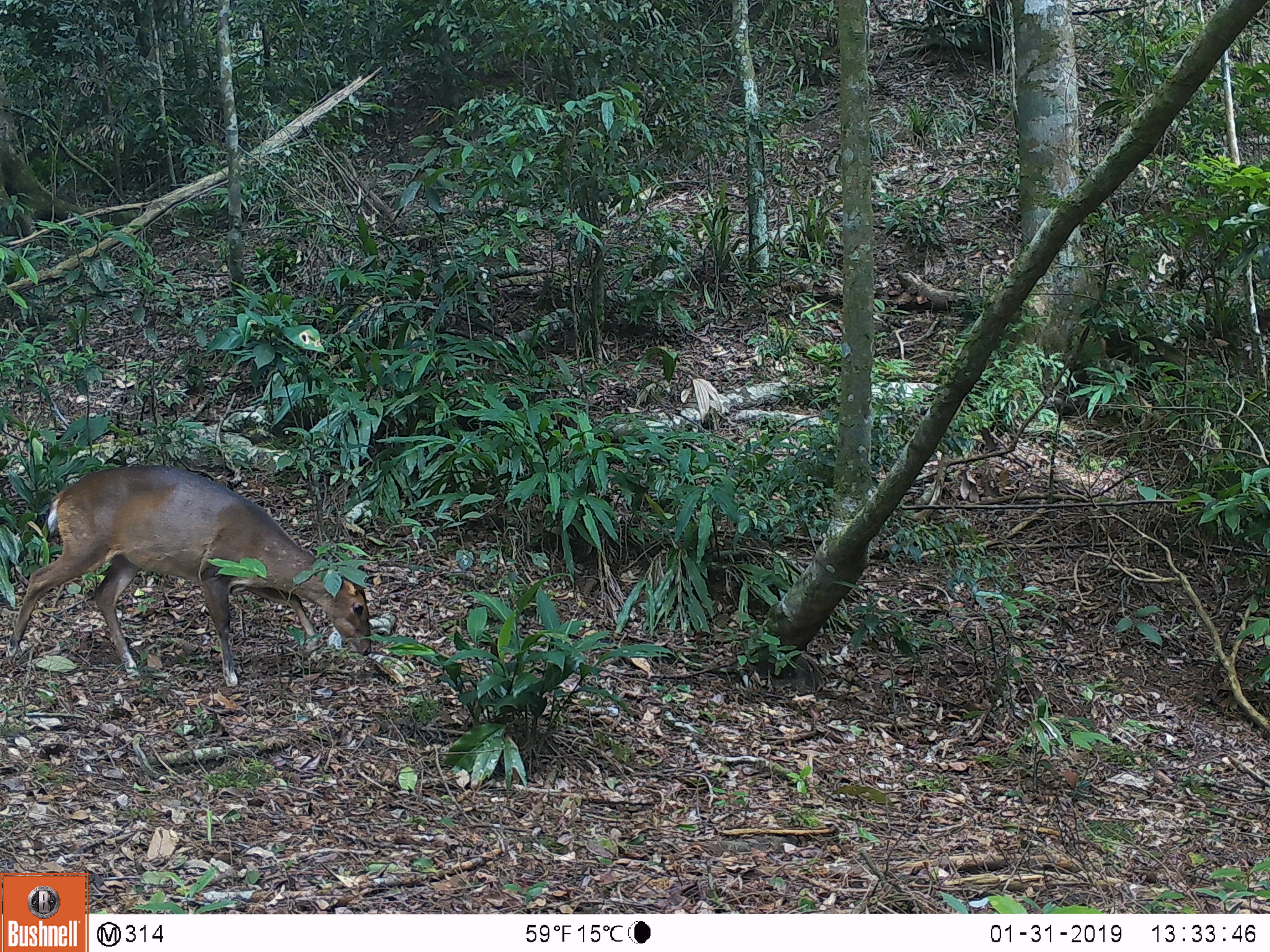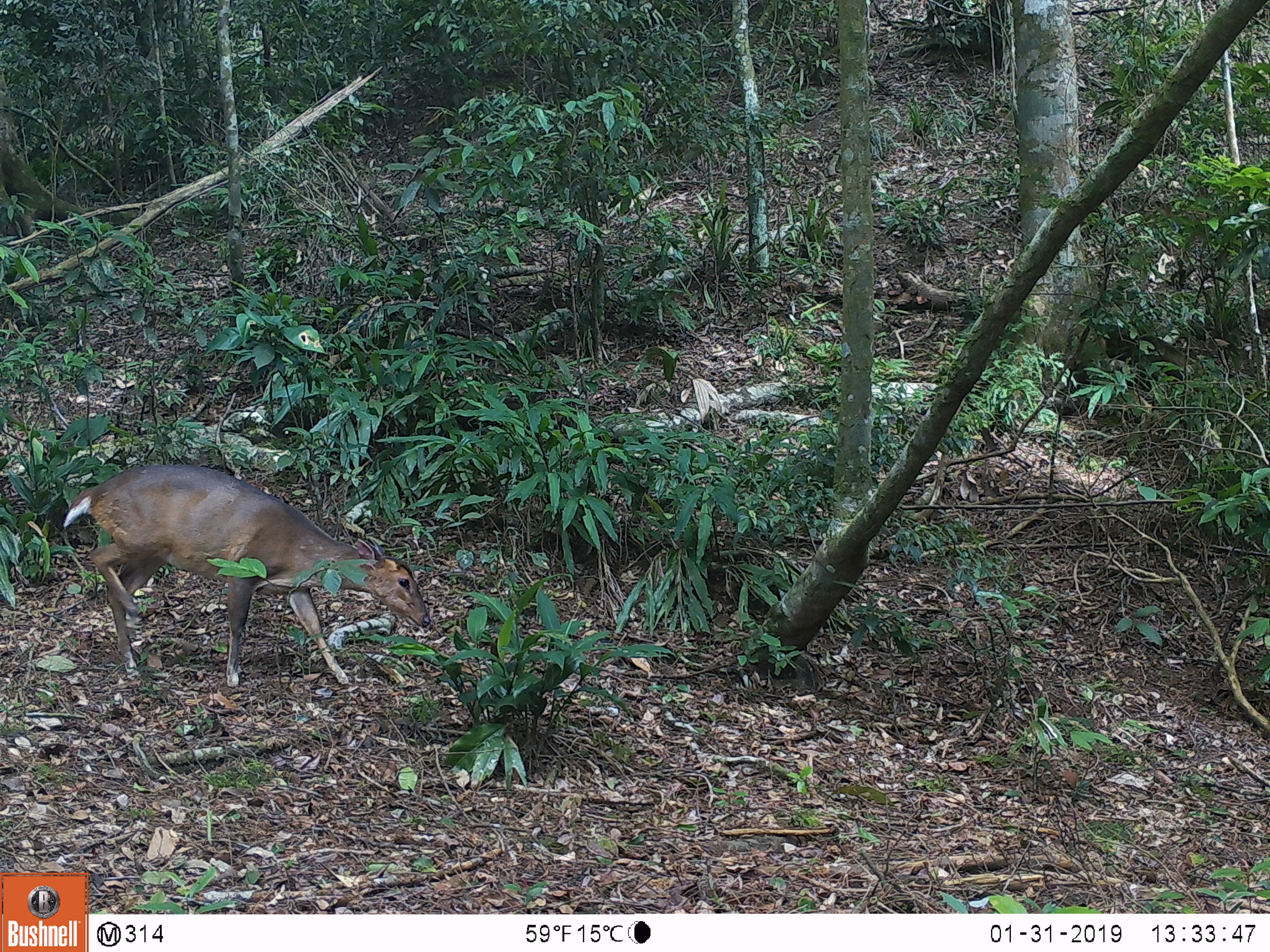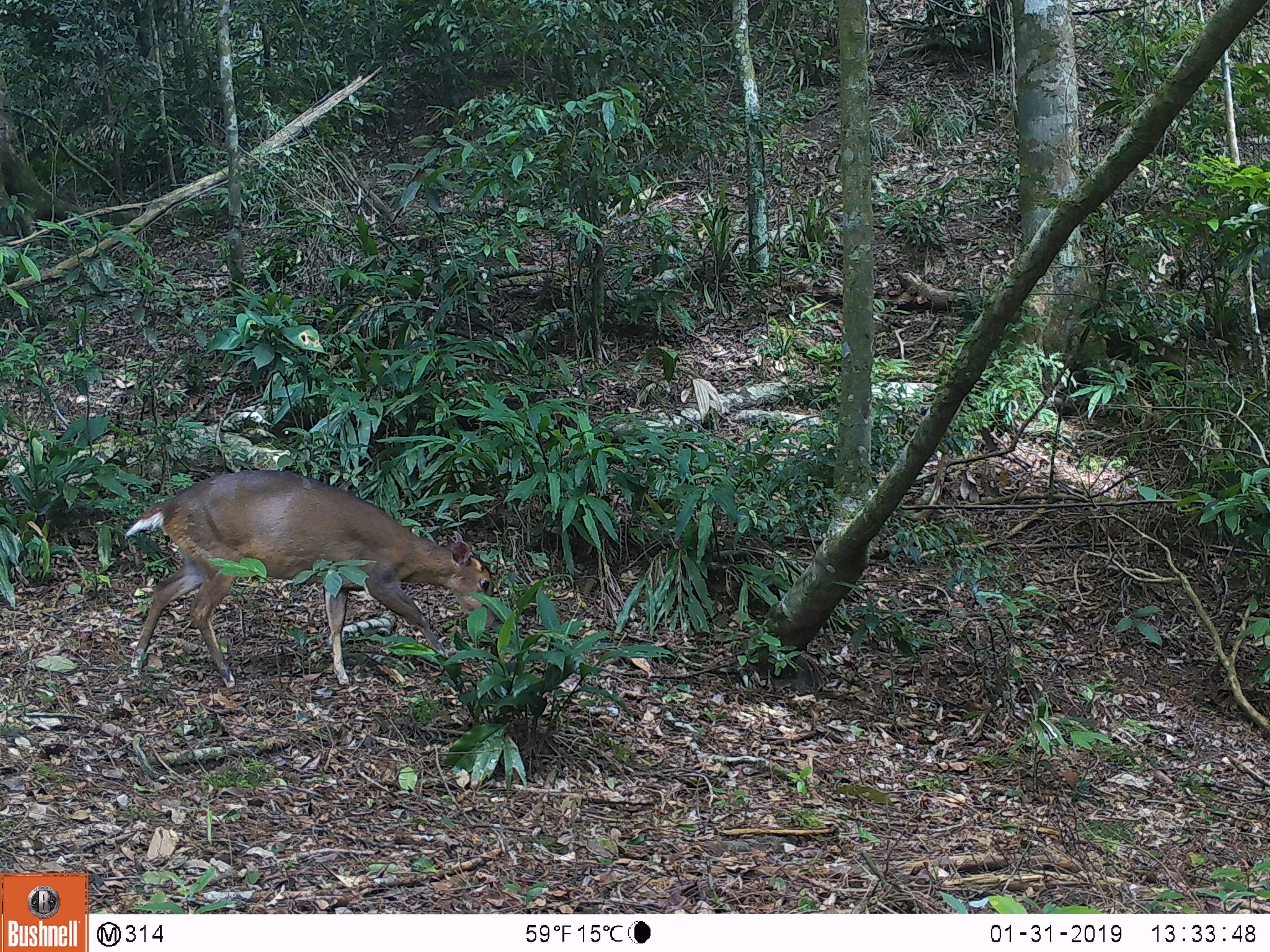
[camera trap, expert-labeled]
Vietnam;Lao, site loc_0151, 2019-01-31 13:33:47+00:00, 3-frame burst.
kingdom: Animalia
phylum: Chordata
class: Mammalia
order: Artiodactyla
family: Cervidae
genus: Muntiacus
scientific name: Muntiacus vuquangensis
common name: large-antlered muntjac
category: large antlered muntjac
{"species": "large antlered muntjac (large-antlered muntjac) (Muntiacus vuquangensis)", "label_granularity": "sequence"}